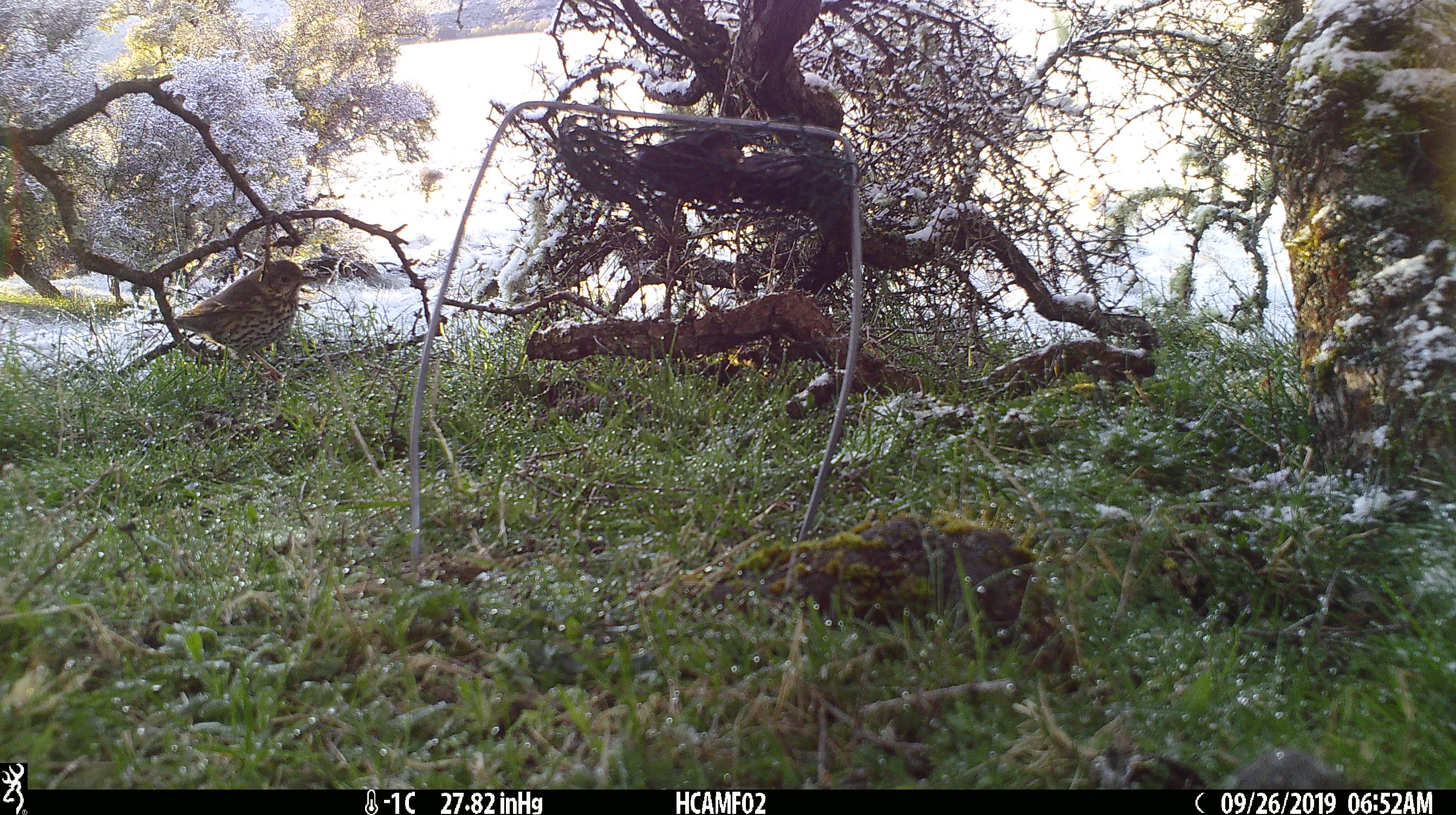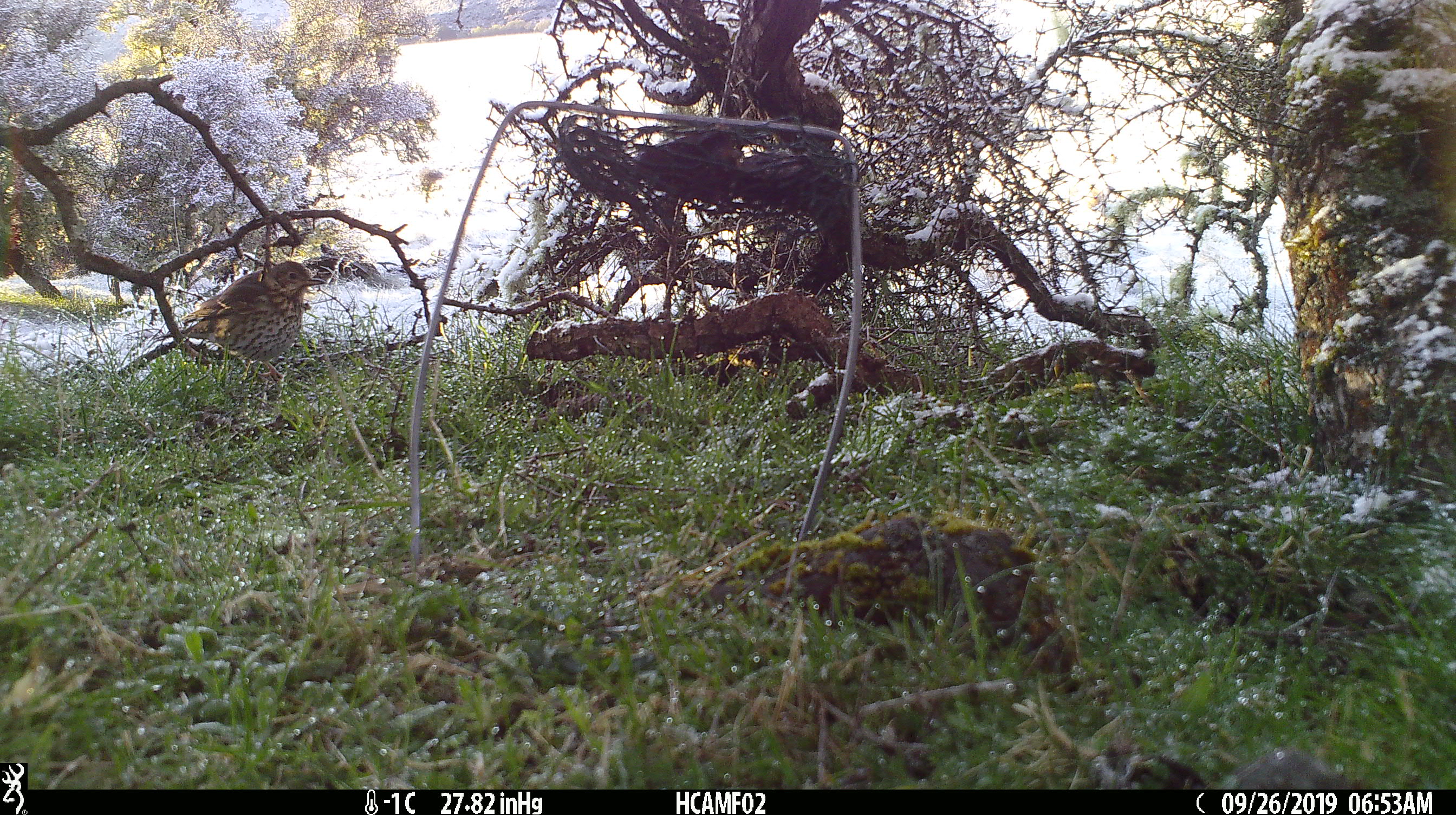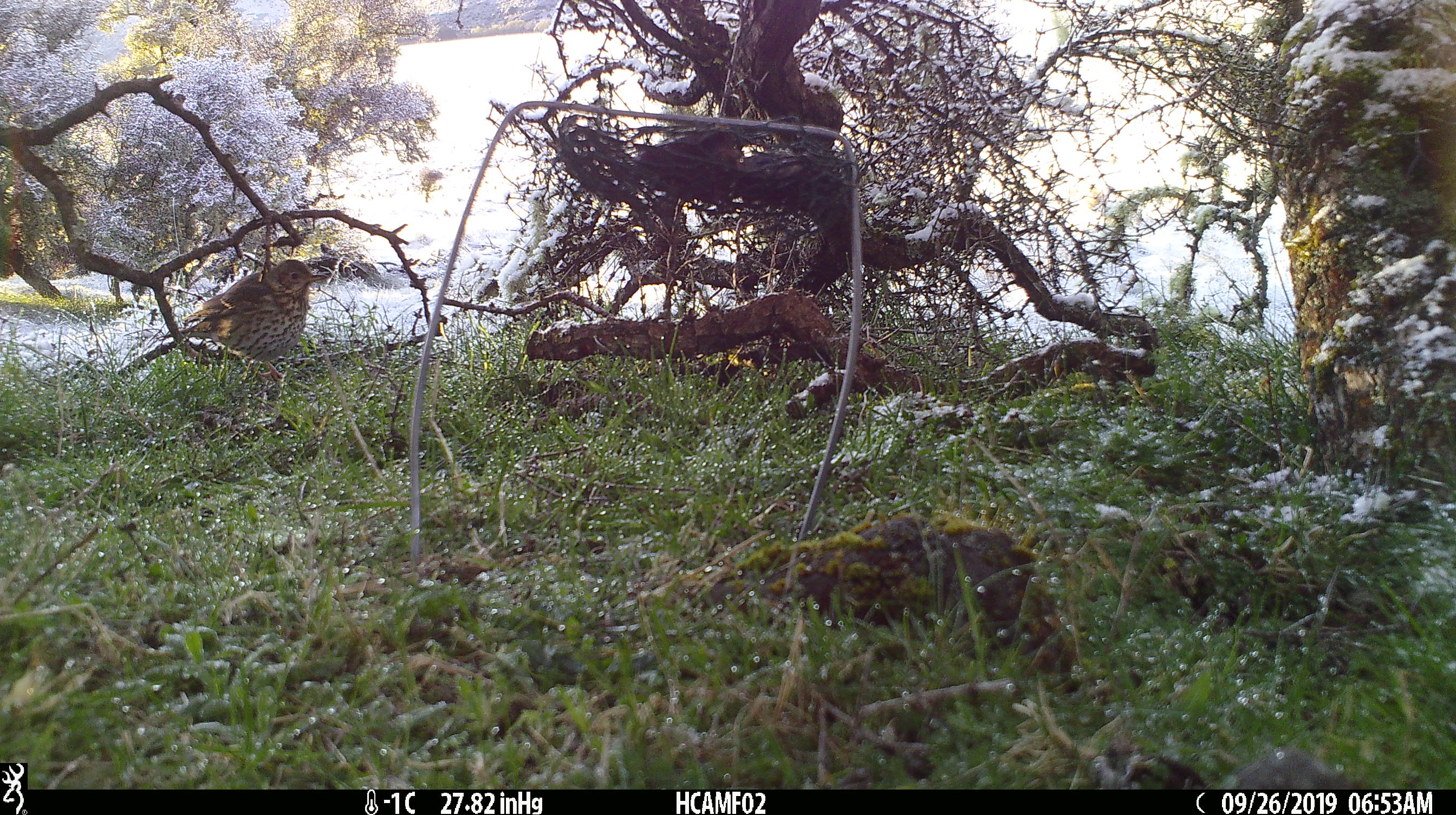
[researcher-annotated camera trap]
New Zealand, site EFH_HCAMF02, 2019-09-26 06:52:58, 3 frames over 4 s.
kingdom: Animalia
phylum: Chordata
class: Aves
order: Passeriformes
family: Turdidae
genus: Turdus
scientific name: Turdus philomelos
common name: song thrush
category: thrush